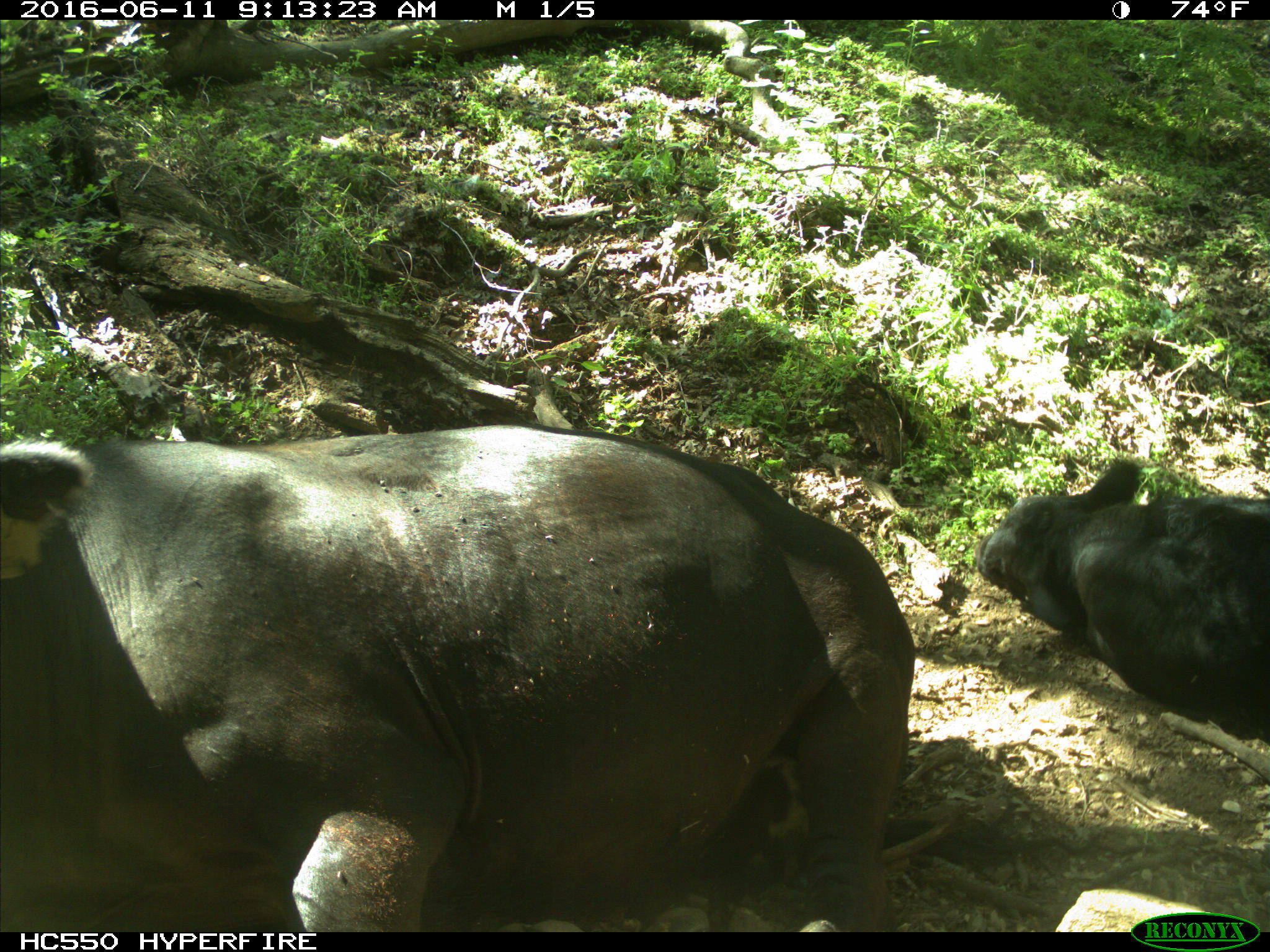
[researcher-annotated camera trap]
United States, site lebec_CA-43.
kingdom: Animalia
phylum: Chordata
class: Mammalia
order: Artiodactyla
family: Bovidae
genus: Bos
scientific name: Bos taurus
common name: domestic cow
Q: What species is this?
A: Bos taurus (domestic cow).